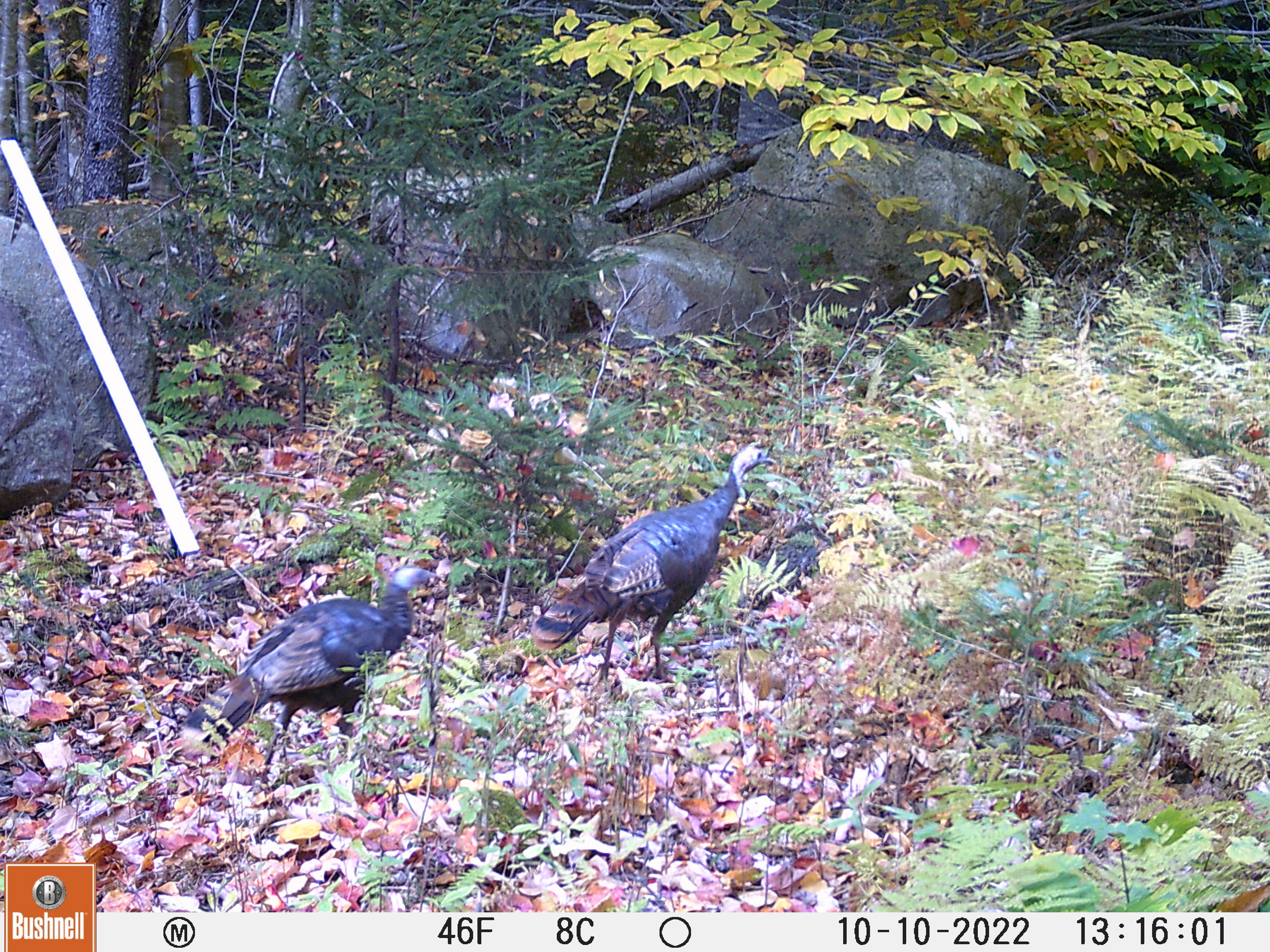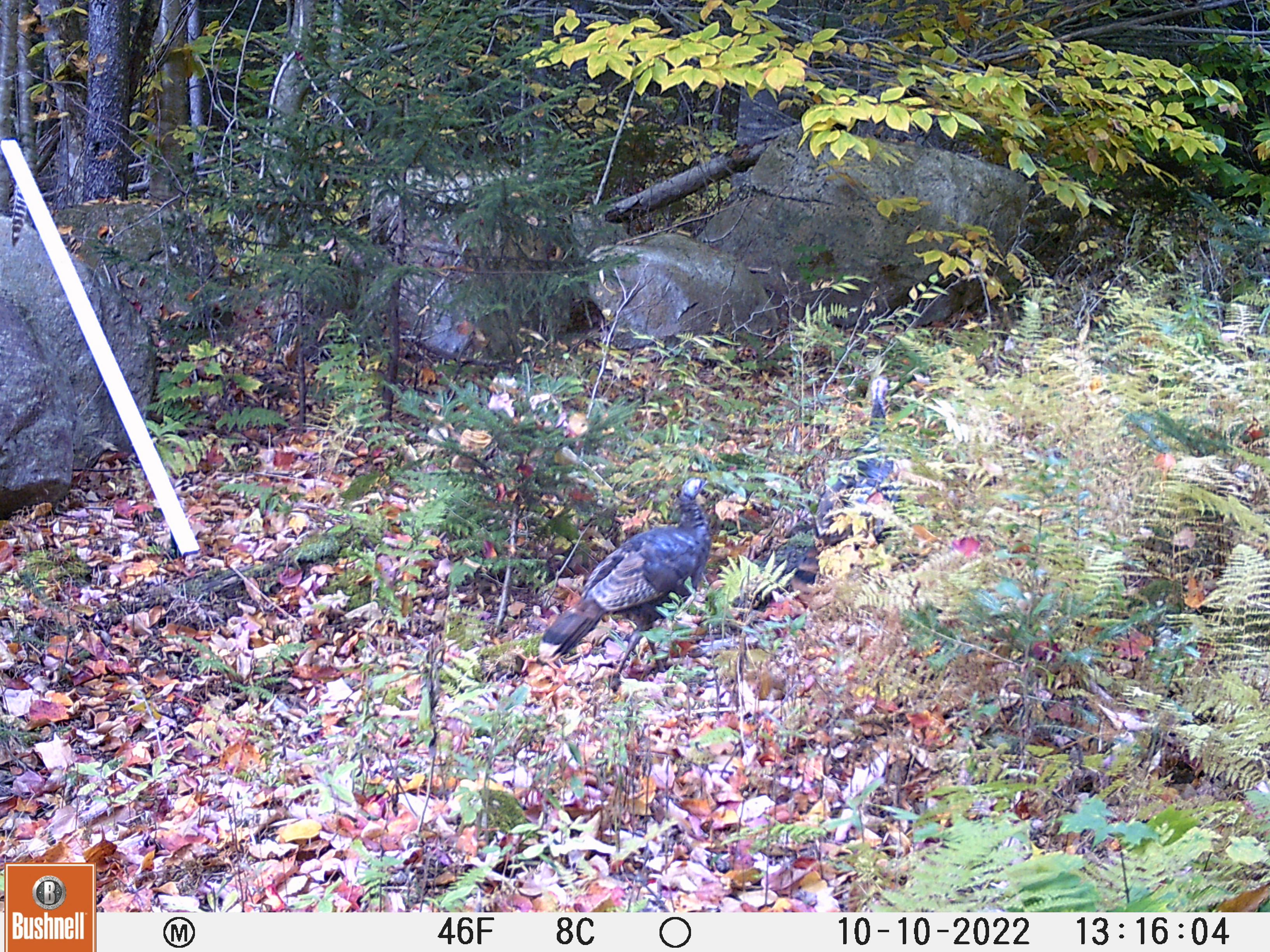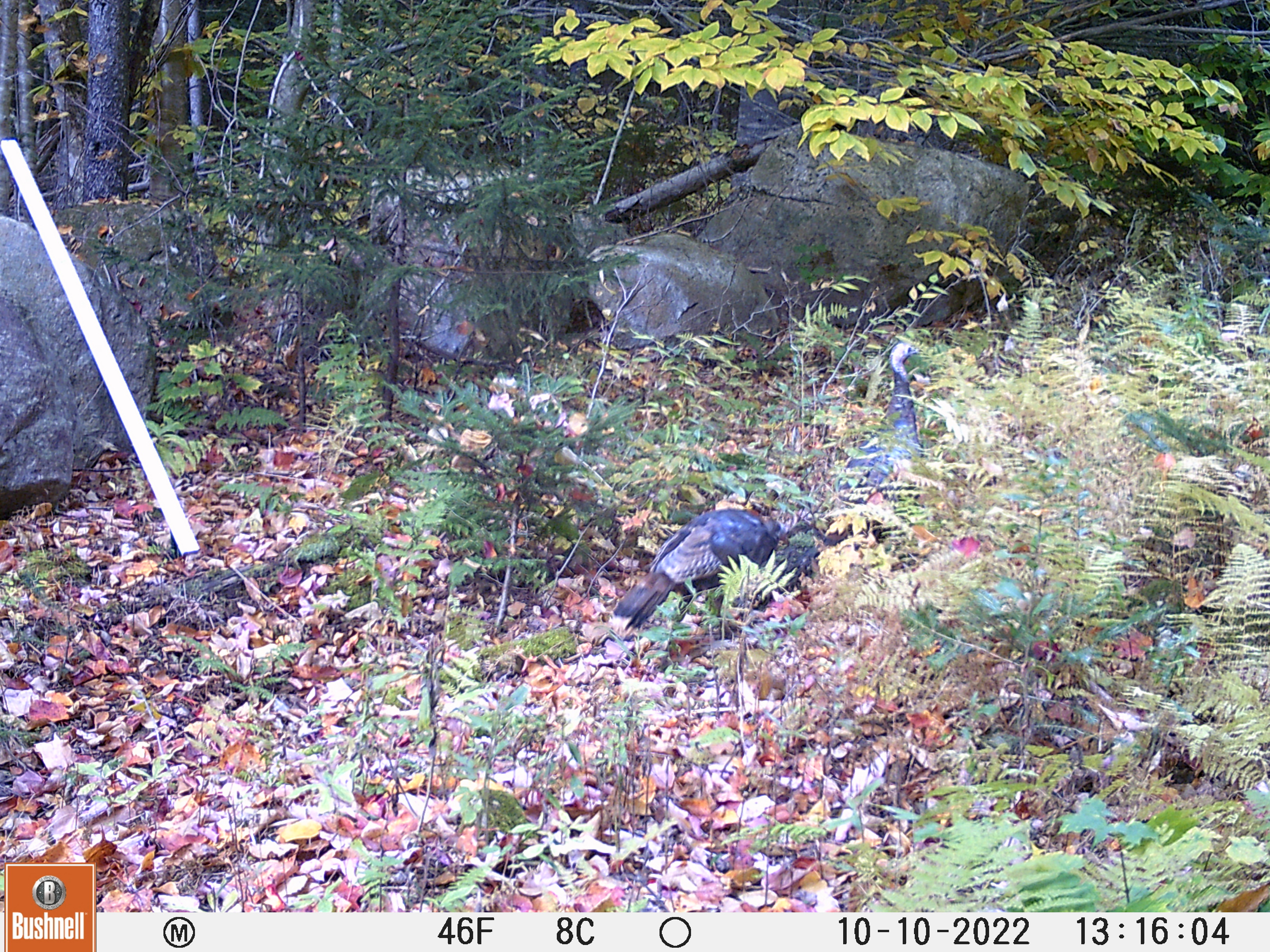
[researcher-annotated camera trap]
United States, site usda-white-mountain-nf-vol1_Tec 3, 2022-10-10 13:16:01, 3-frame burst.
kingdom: Animalia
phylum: Chordata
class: Aves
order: Galliformes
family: Phasianidae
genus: Meleagris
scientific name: Meleagris gallopavo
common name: wild turkey